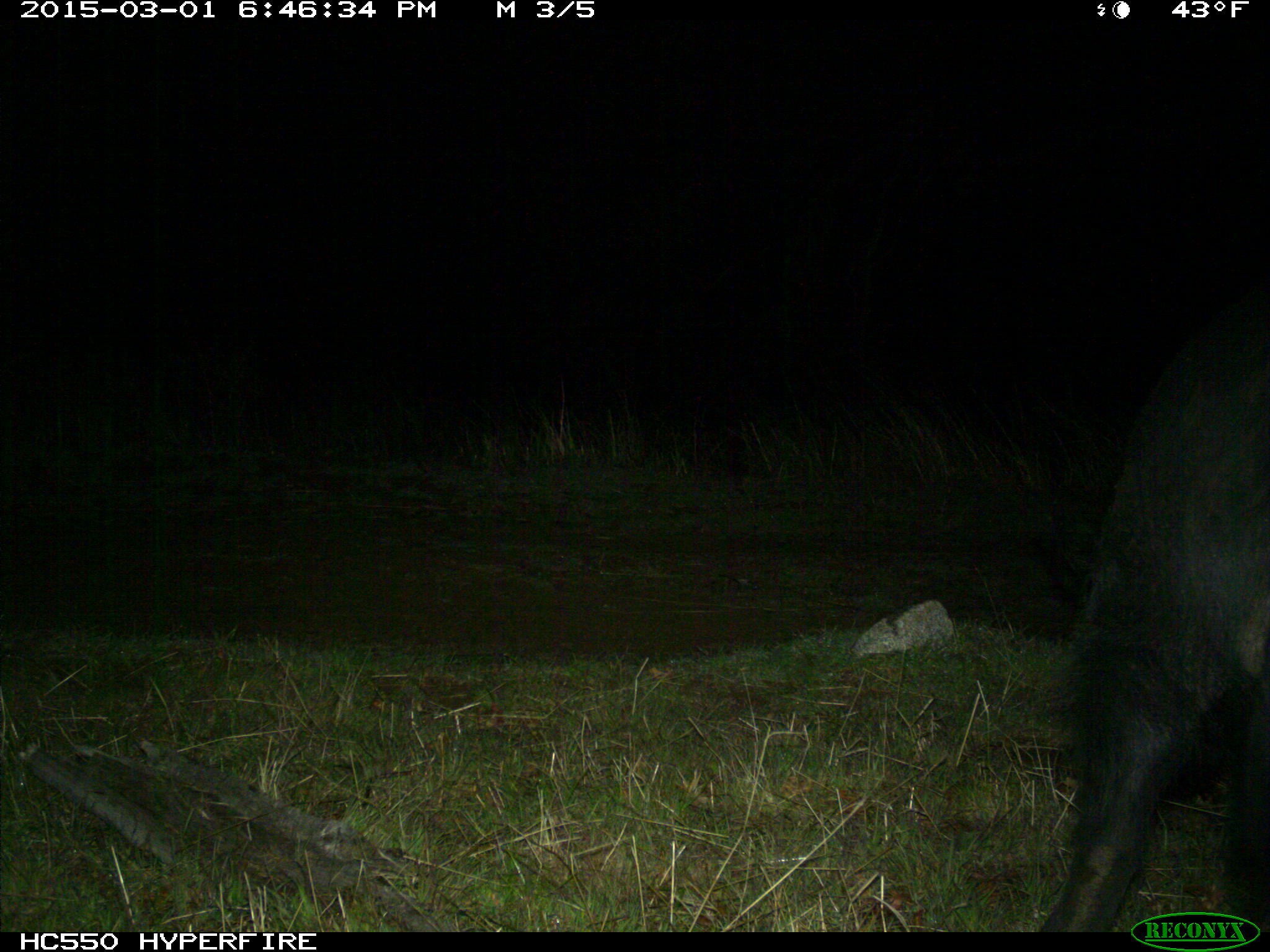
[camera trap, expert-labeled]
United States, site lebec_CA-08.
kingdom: Animalia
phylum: Chordata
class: Mammalia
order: Artiodactyla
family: Suidae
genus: Sus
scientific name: Sus scrofa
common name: wild boar